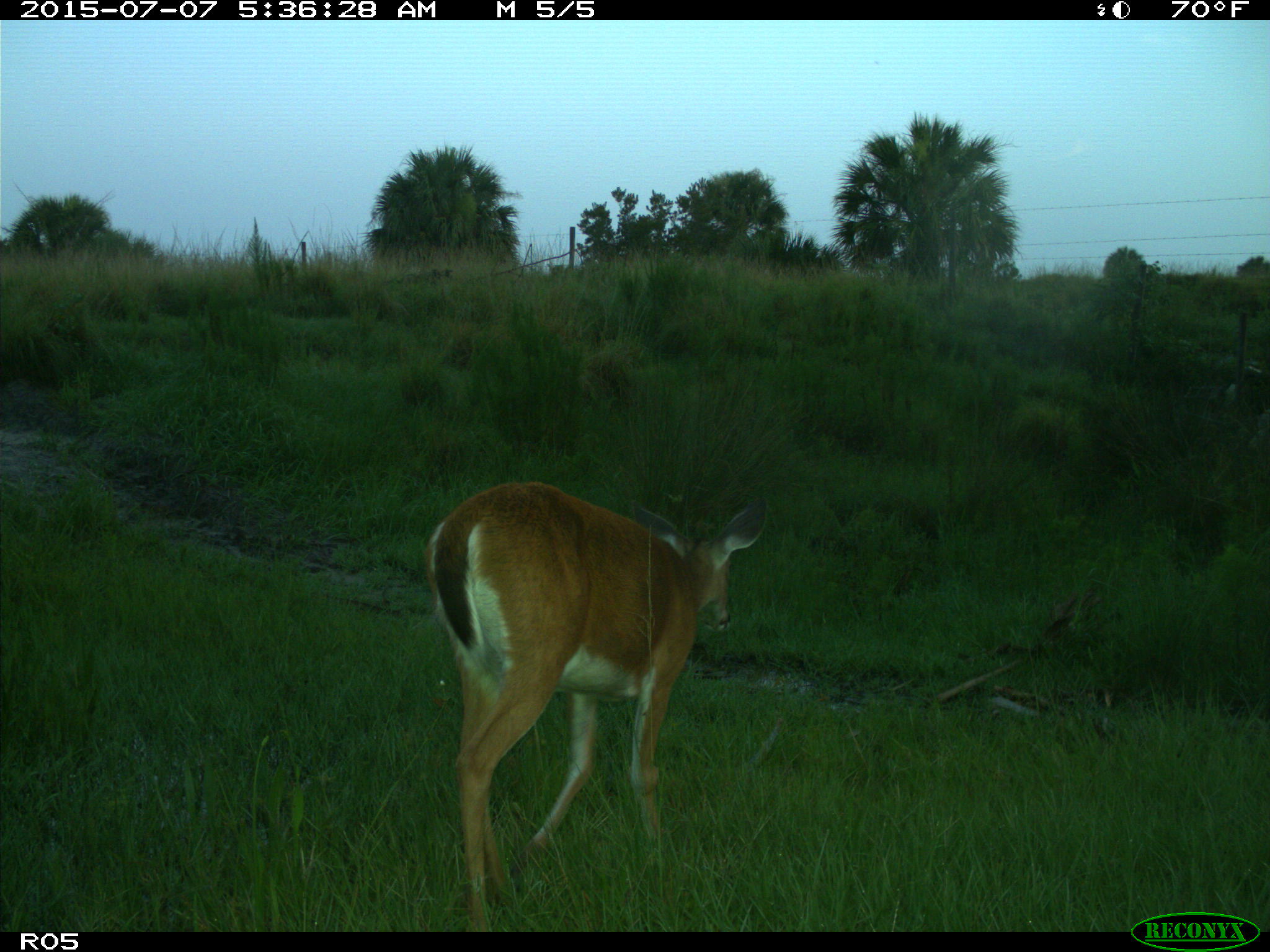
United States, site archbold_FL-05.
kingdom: Animalia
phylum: Chordata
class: Mammalia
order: Artiodactyla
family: Cervidae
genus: Odocoileus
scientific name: Odocoileus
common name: deer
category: unidentified deer